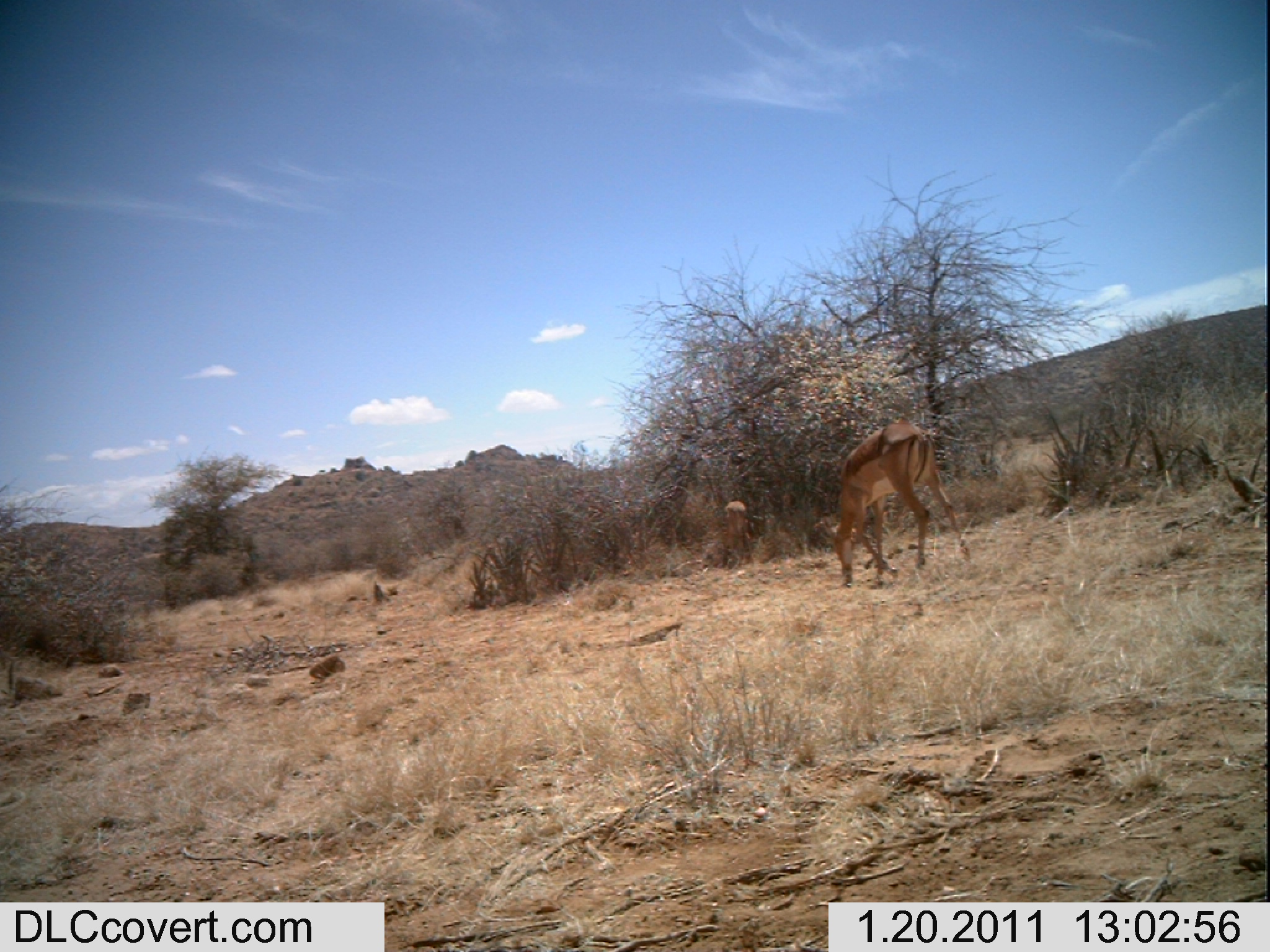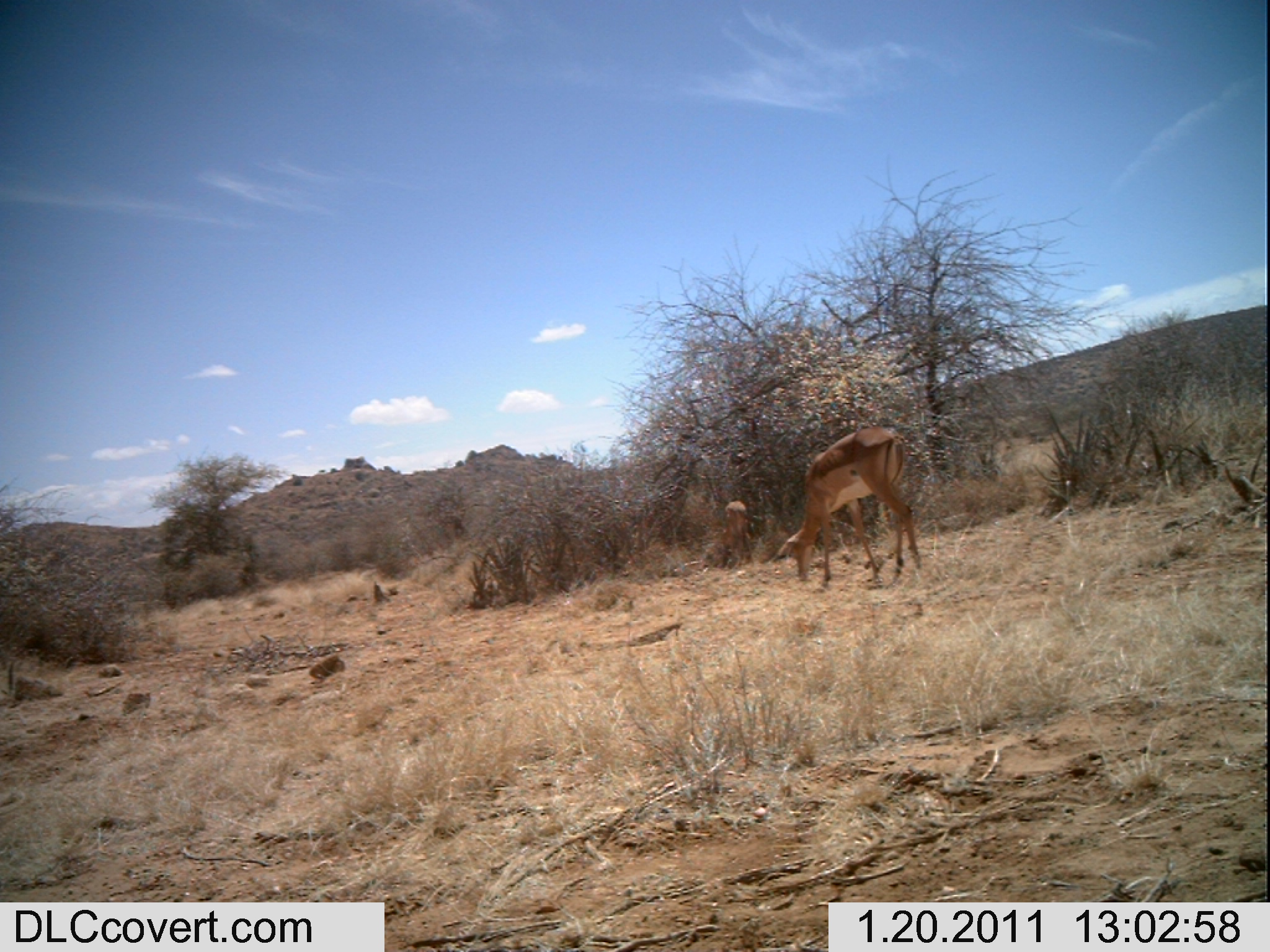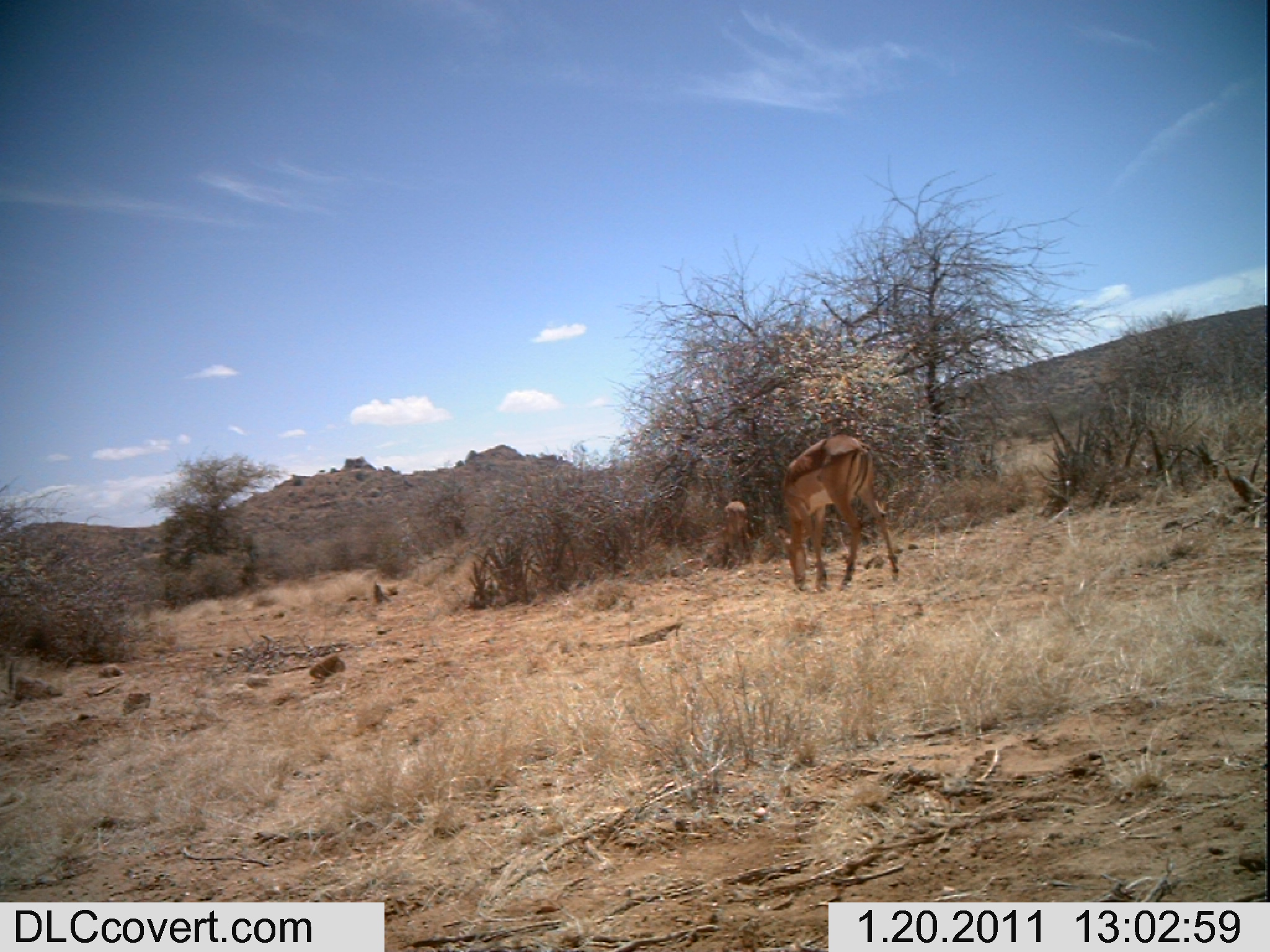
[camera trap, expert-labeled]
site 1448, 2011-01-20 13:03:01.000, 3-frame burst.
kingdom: Animalia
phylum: Chordata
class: Mammalia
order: Artiodactyla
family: Bovidae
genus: Aepyceros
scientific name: Aepyceros melampus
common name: impala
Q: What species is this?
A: Aepyceros melampus (impala).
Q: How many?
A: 2.